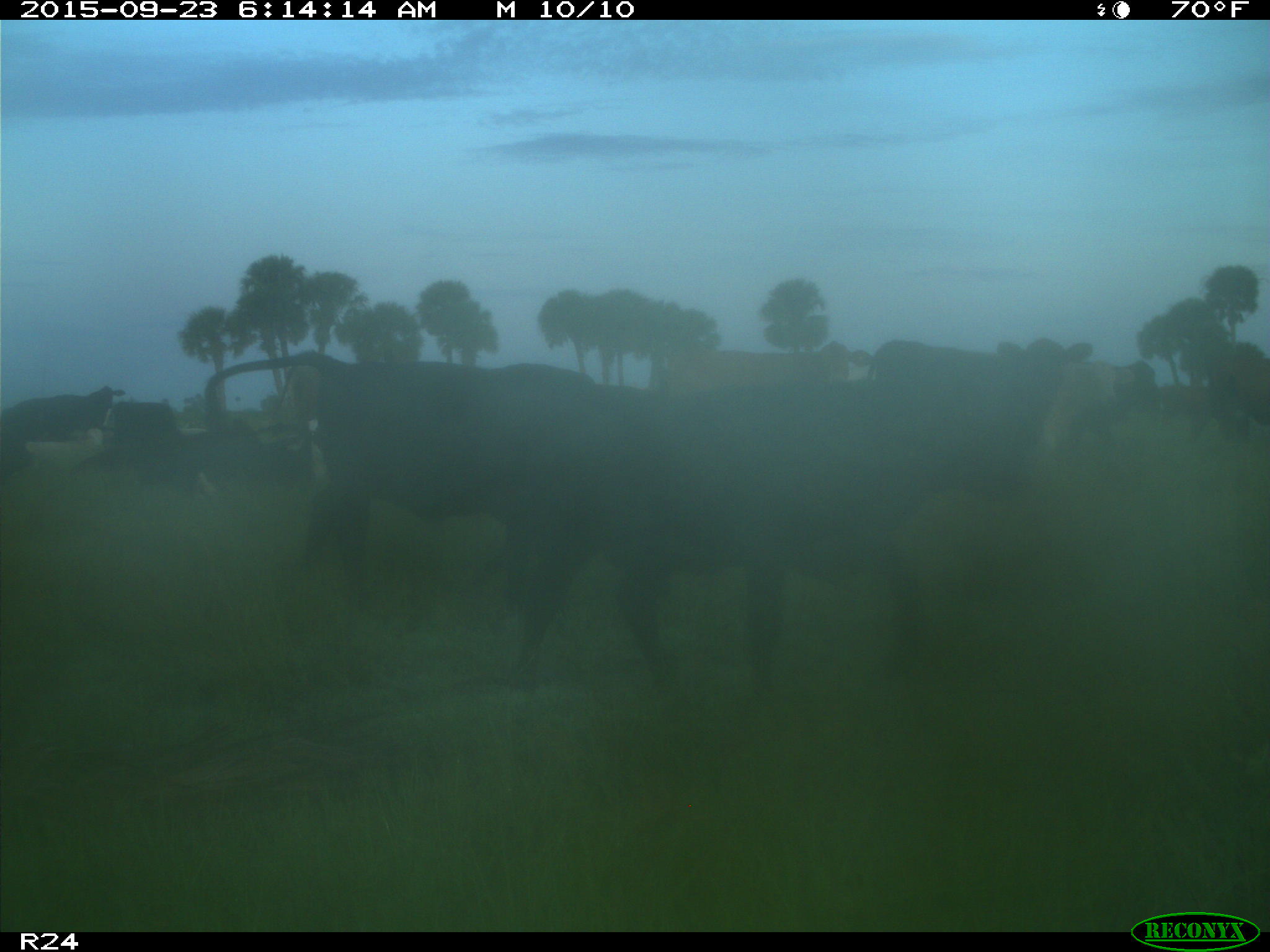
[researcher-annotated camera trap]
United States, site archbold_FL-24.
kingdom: Animalia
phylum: Chordata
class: Mammalia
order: Artiodactyla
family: Bovidae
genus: Bos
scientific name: Bos taurus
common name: domestic cow